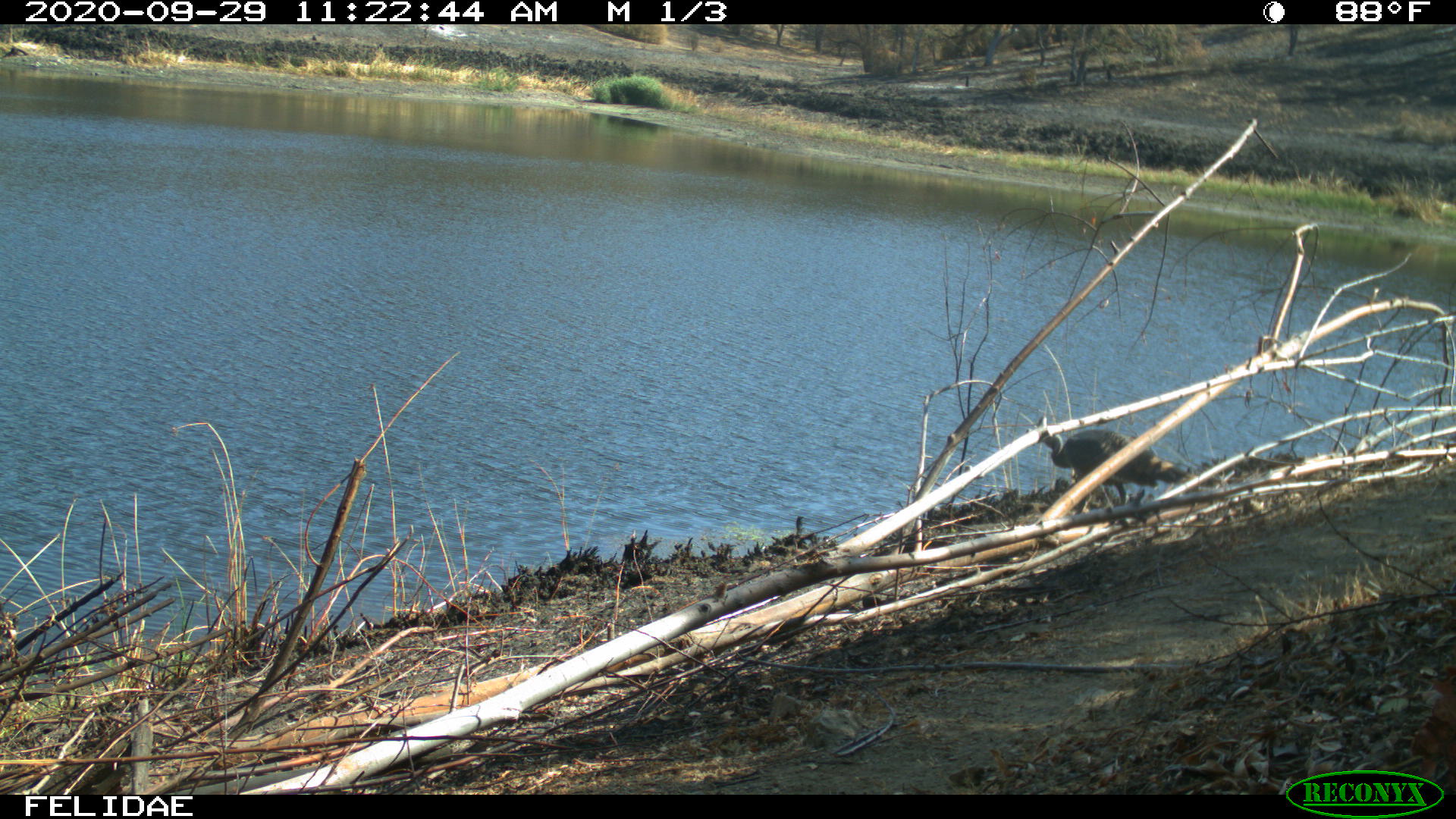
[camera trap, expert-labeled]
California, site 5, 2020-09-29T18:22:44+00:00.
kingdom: Animalia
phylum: Chordata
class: Aves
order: Galliformes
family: Phasianidae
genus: Meleagris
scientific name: Meleagris gallopavo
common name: turkey